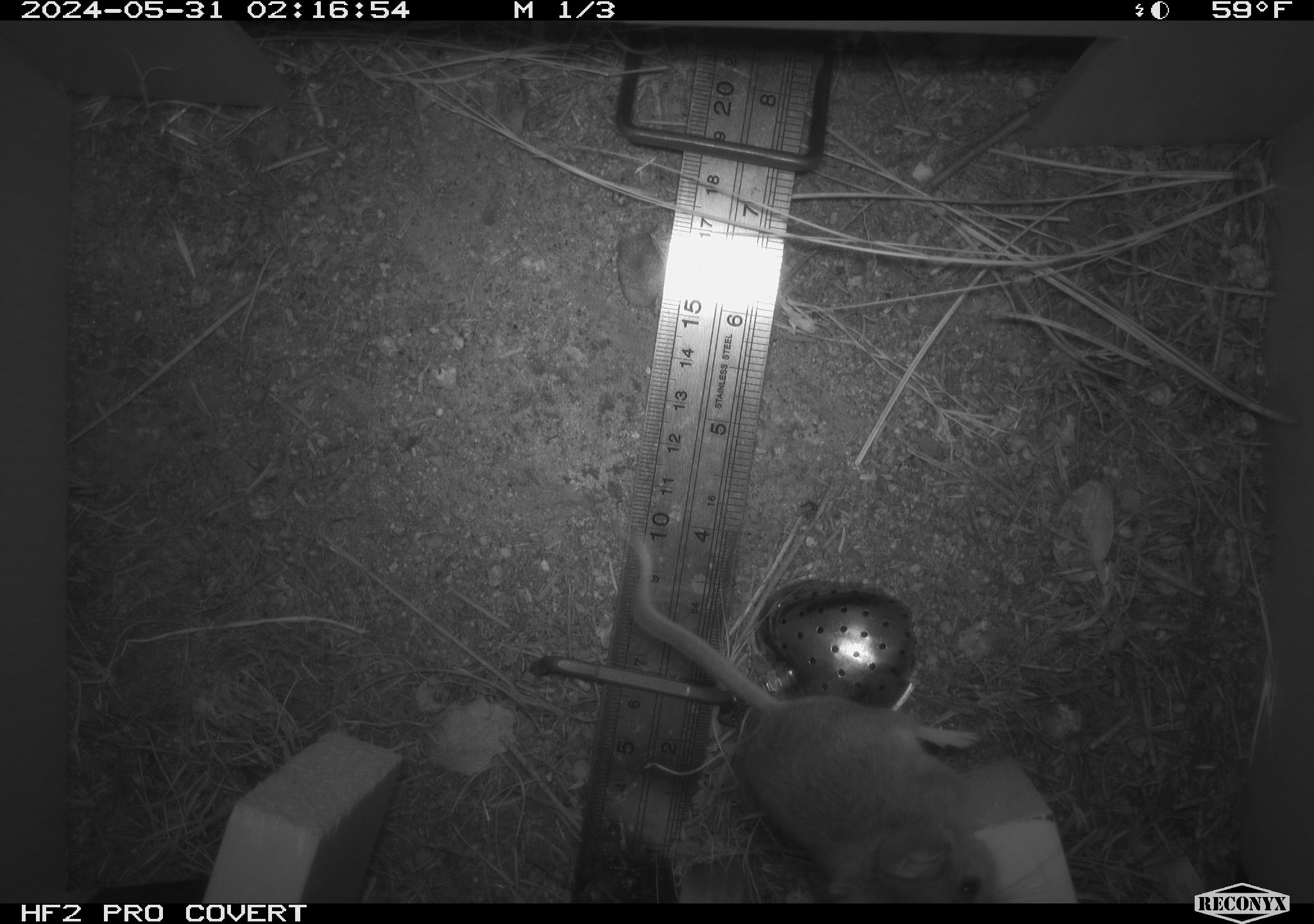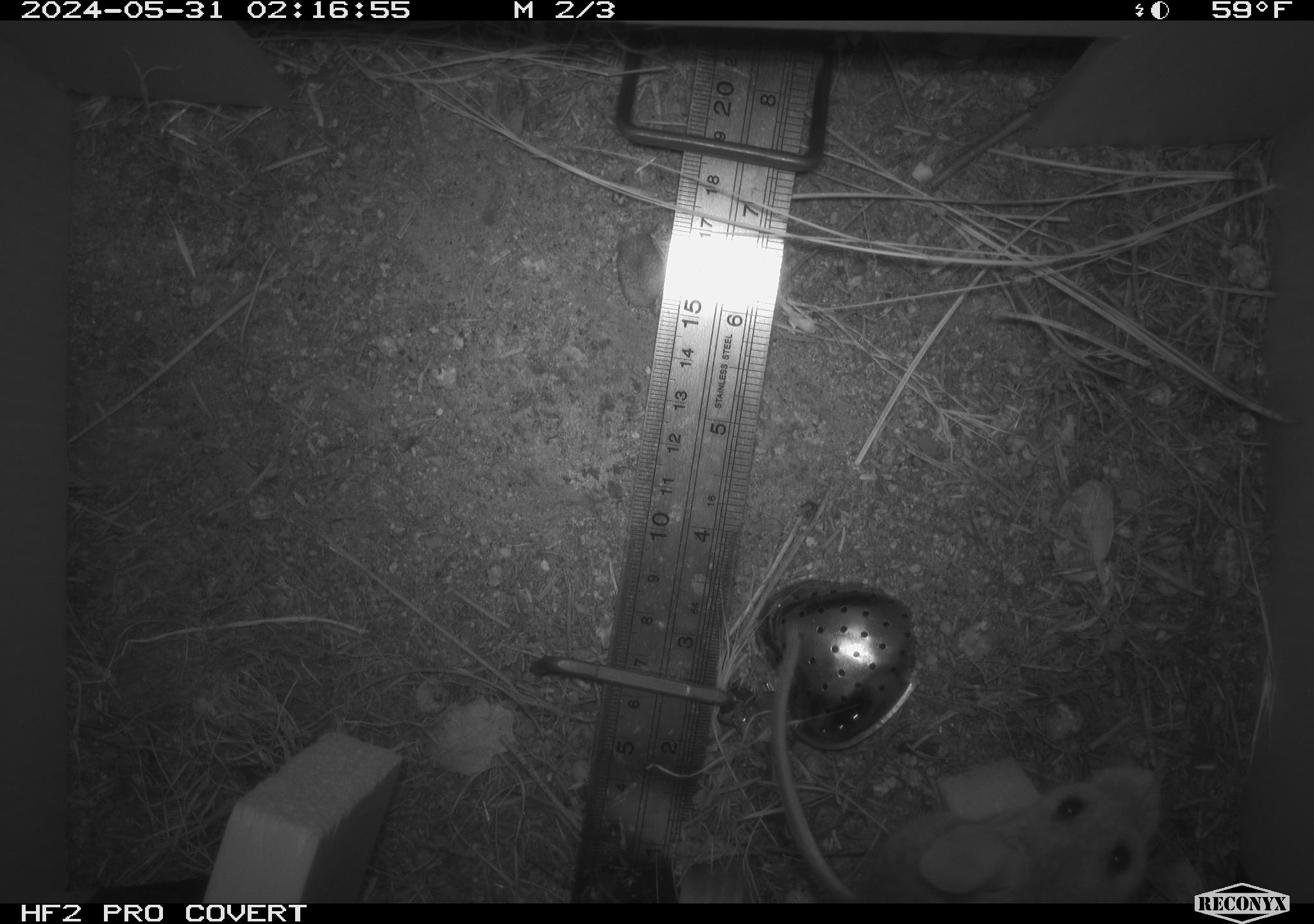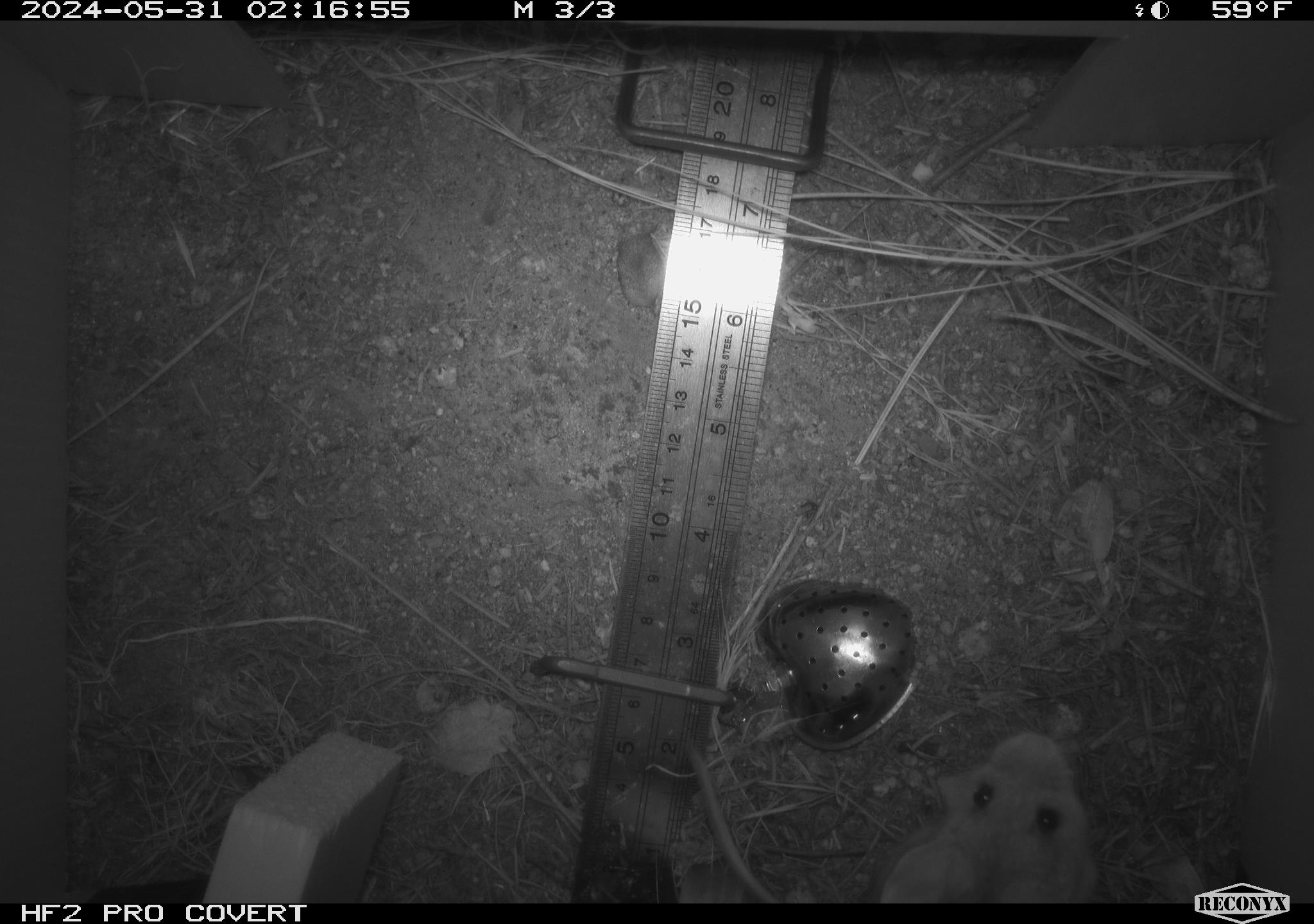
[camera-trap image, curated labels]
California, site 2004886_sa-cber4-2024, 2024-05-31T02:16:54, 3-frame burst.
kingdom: Animalia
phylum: Chordata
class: Mammalia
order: Rodentia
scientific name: Rodentia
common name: mouse species